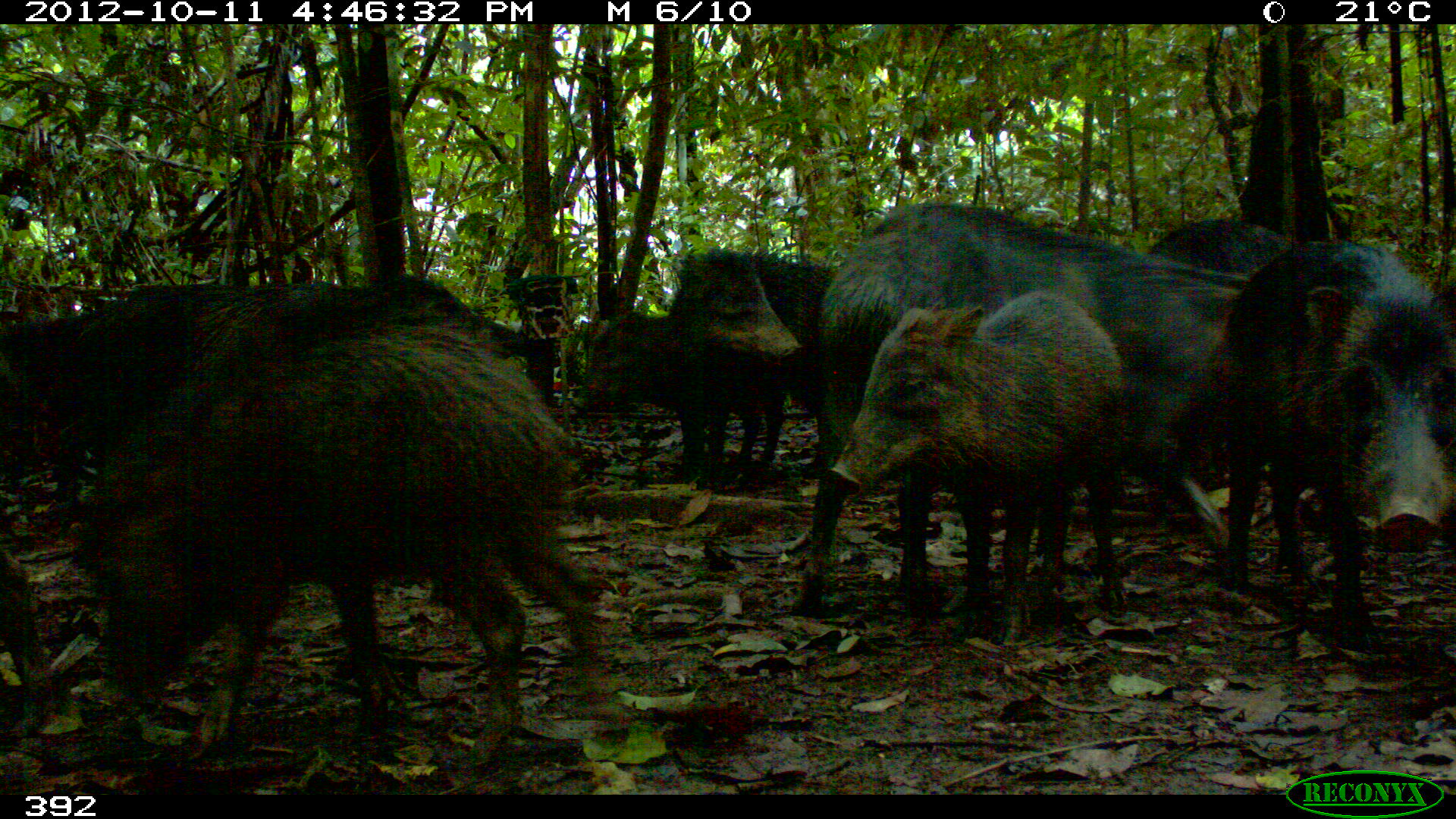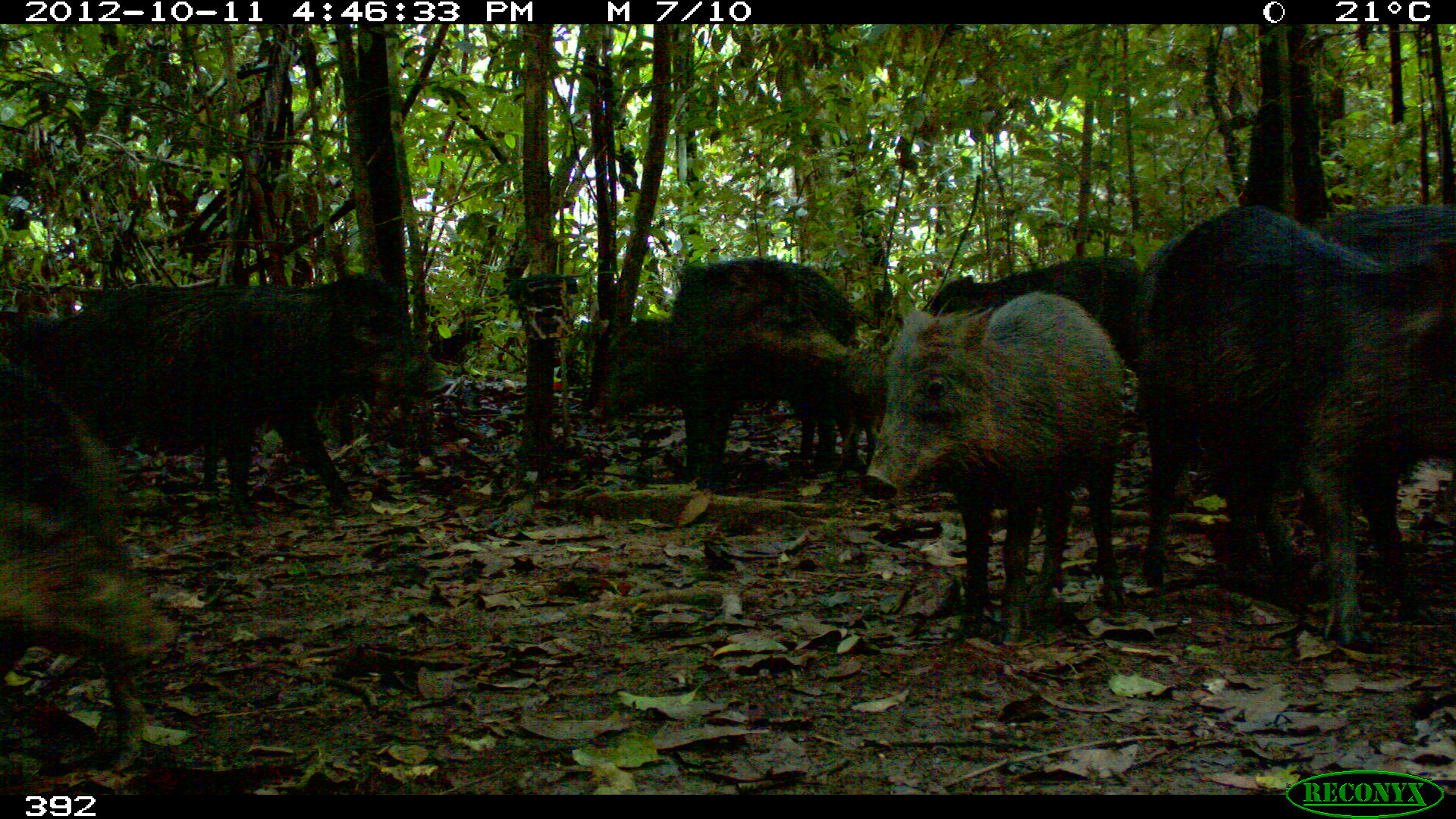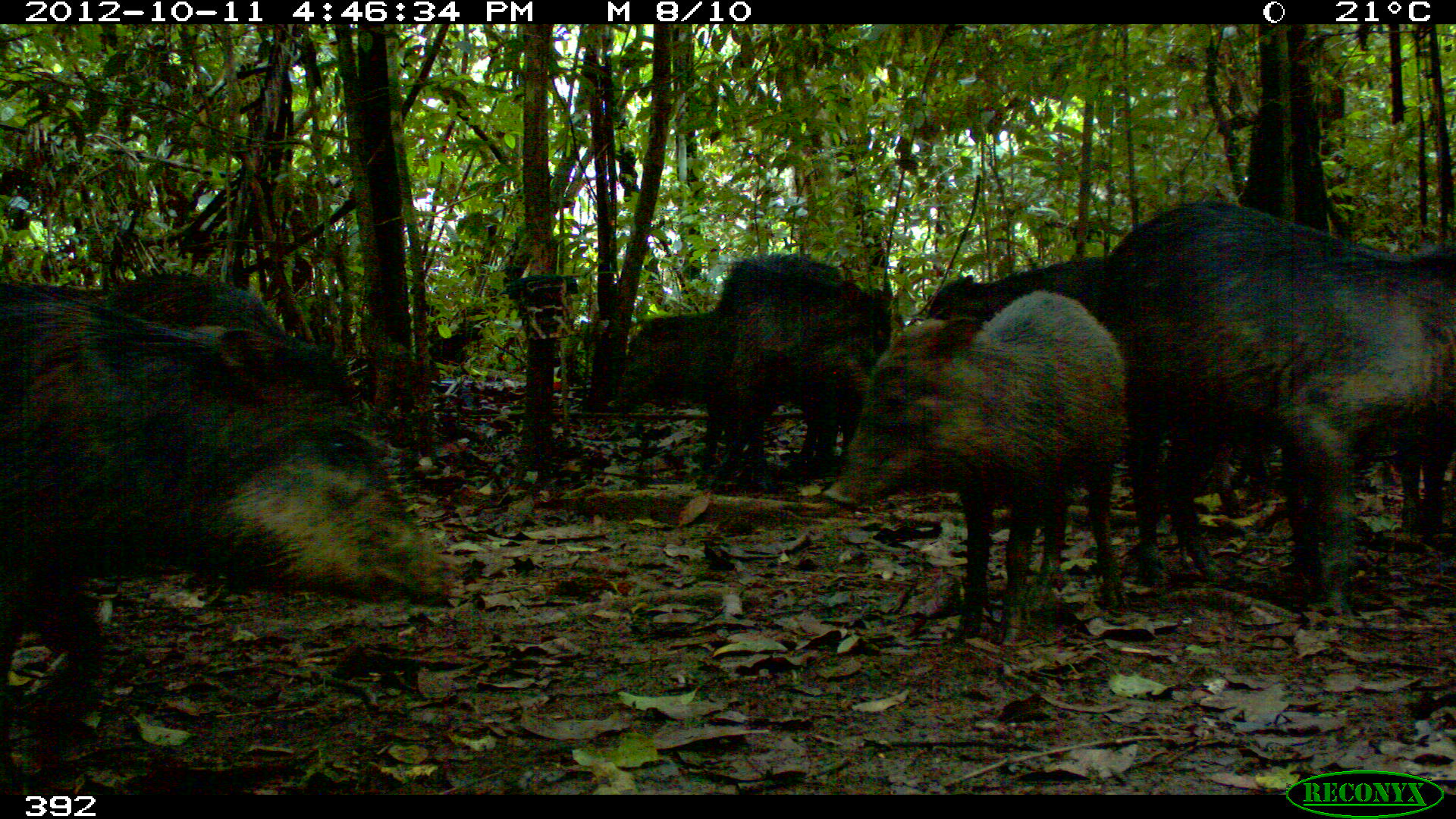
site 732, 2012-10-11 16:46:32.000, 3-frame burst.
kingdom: Animalia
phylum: Chordata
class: Mammalia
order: Artiodactyla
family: Tayassuidae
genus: Tayassu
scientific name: Tayassu pecari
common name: white-lipped peccary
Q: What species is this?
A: Tayassu pecari (white-lipped peccary).